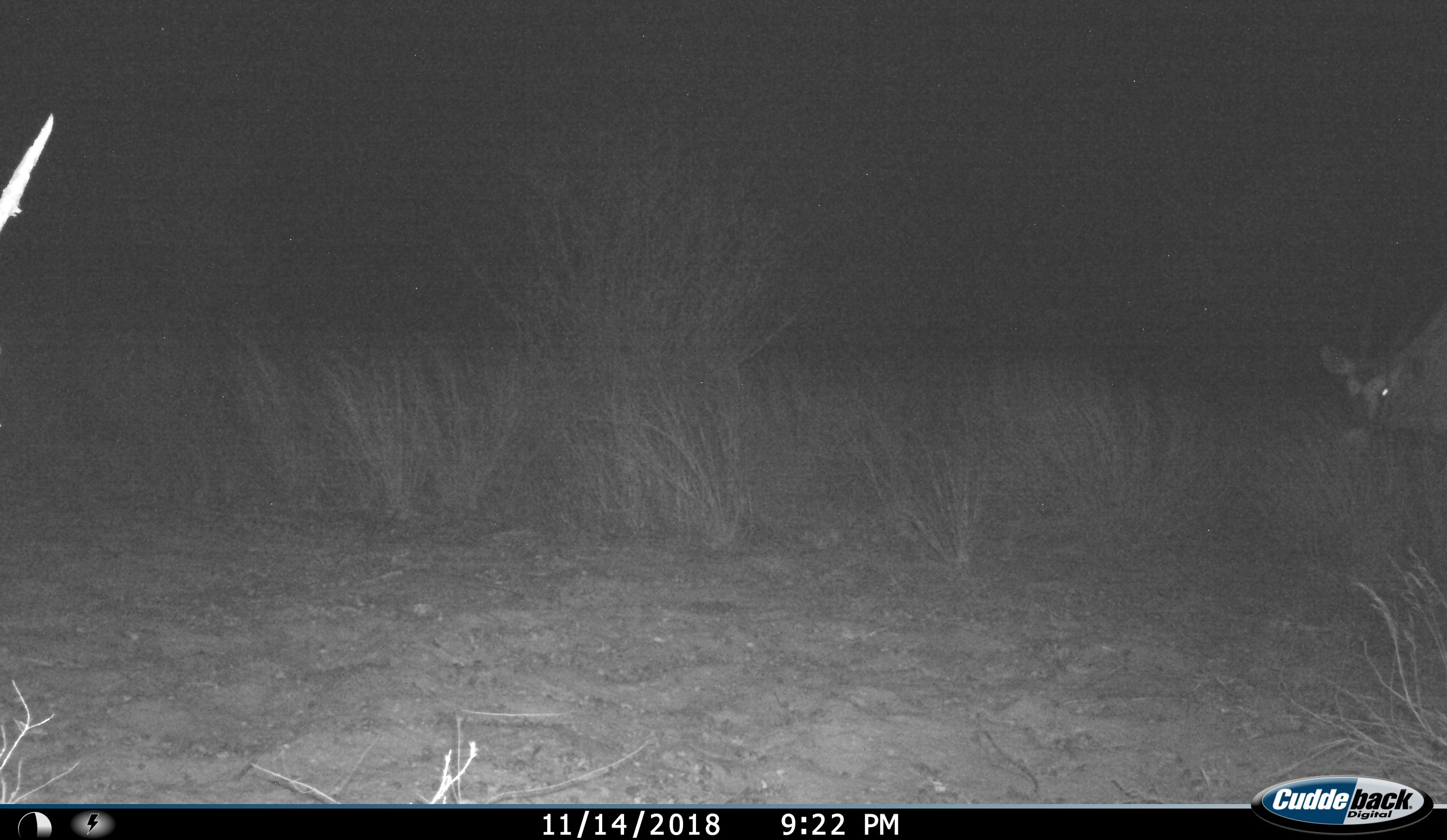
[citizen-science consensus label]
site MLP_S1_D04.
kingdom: Animalia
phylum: Chordata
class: Mammalia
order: Artiodactyla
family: Bovidae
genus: Oryx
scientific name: Oryx gazella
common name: gemsbok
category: oryx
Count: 1.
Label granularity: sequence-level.